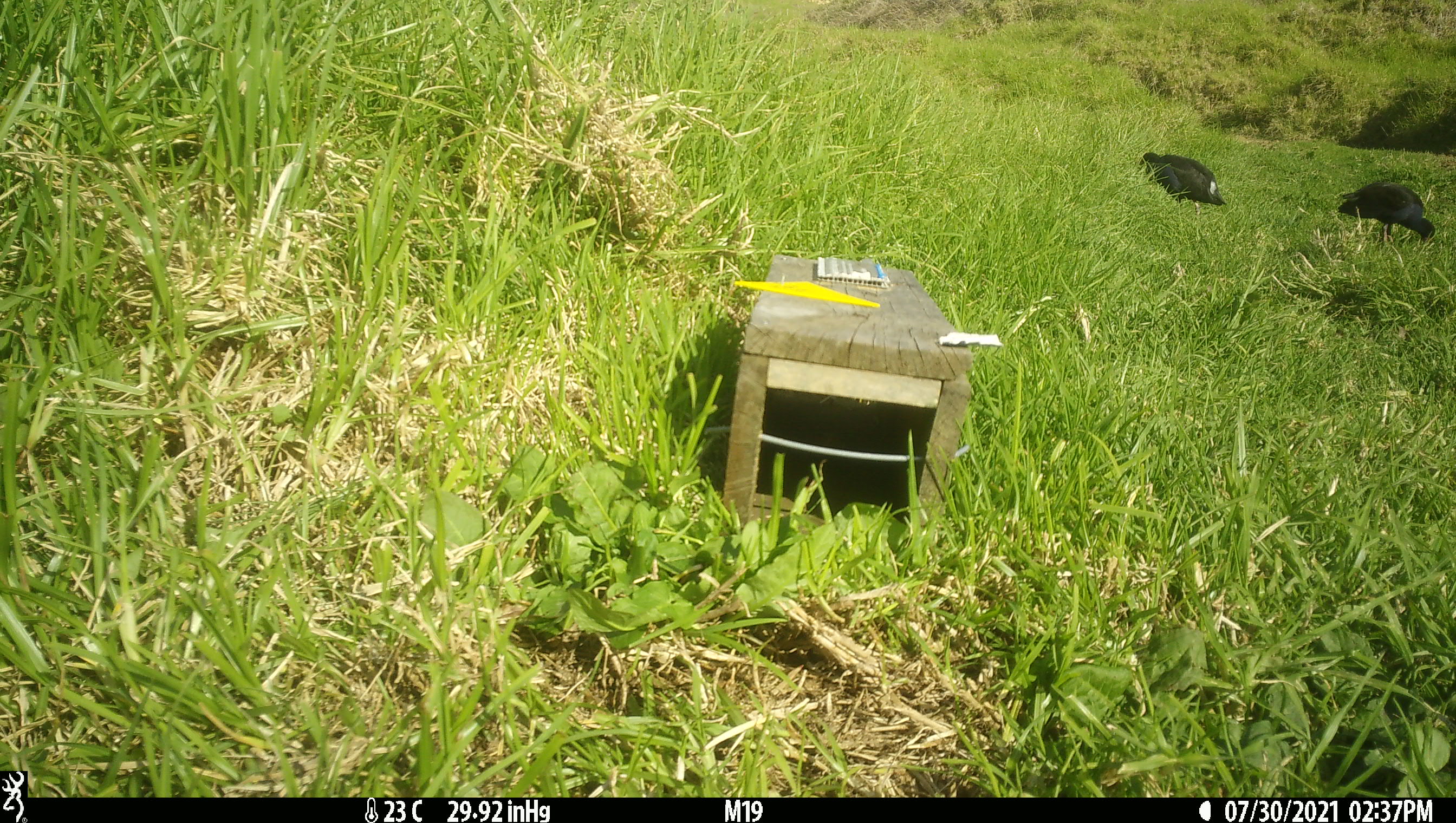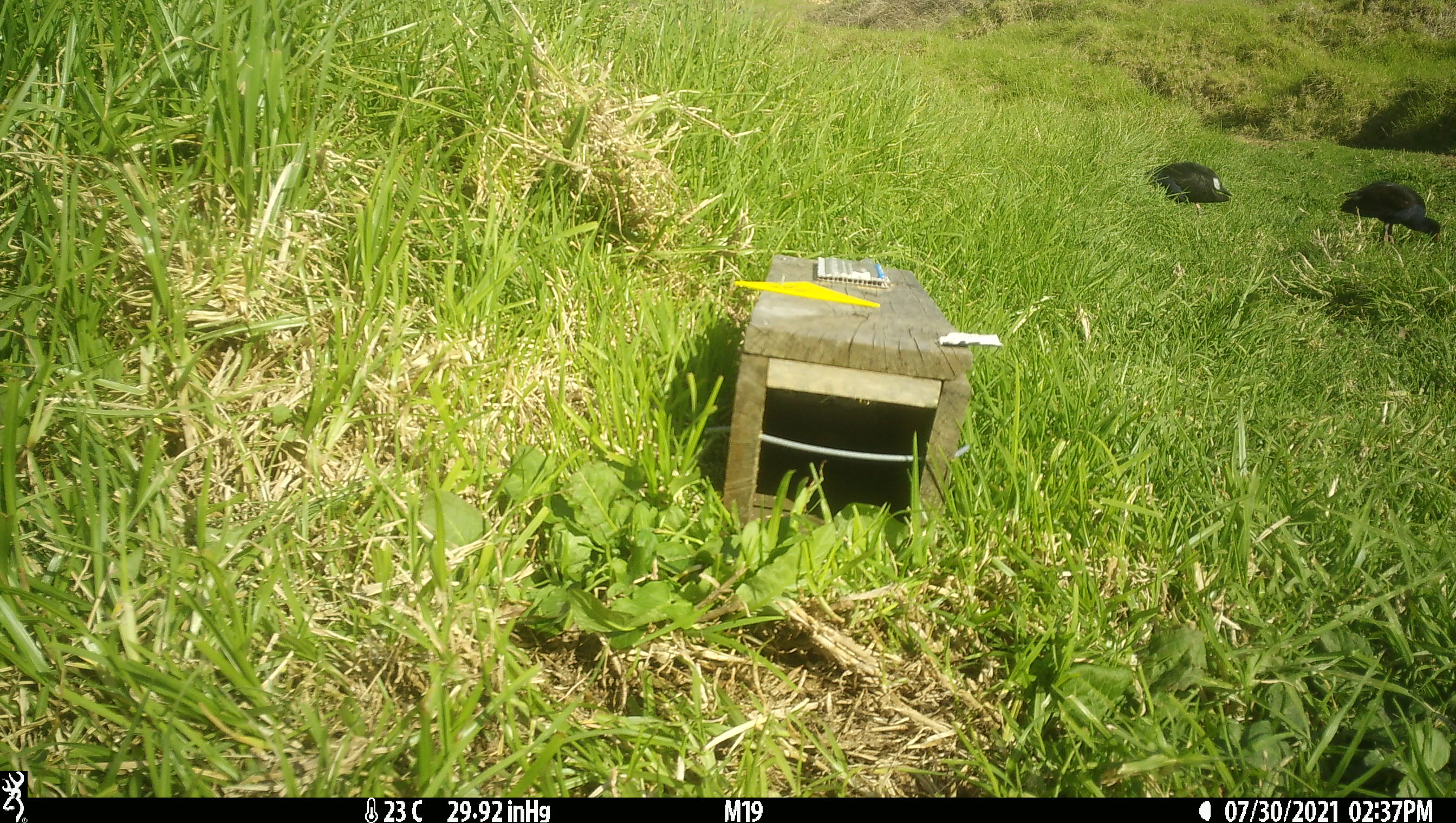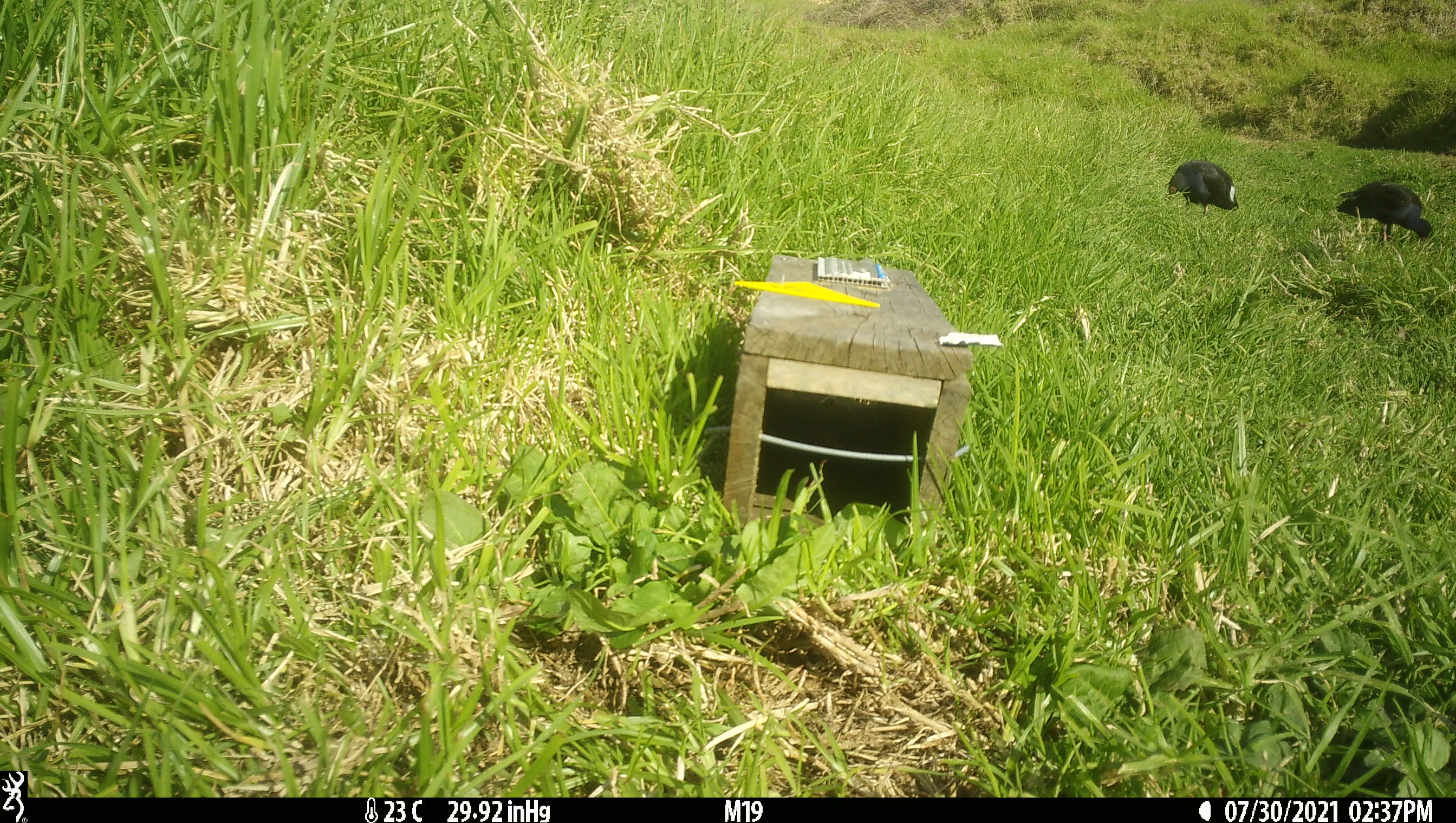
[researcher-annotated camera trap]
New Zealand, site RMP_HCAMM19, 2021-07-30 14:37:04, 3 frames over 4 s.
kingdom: Animalia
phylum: Chordata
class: Aves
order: Gruiformes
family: Rallidae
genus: Porphyrio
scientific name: Porphyrio melanotus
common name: australasian swamphen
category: pukeko